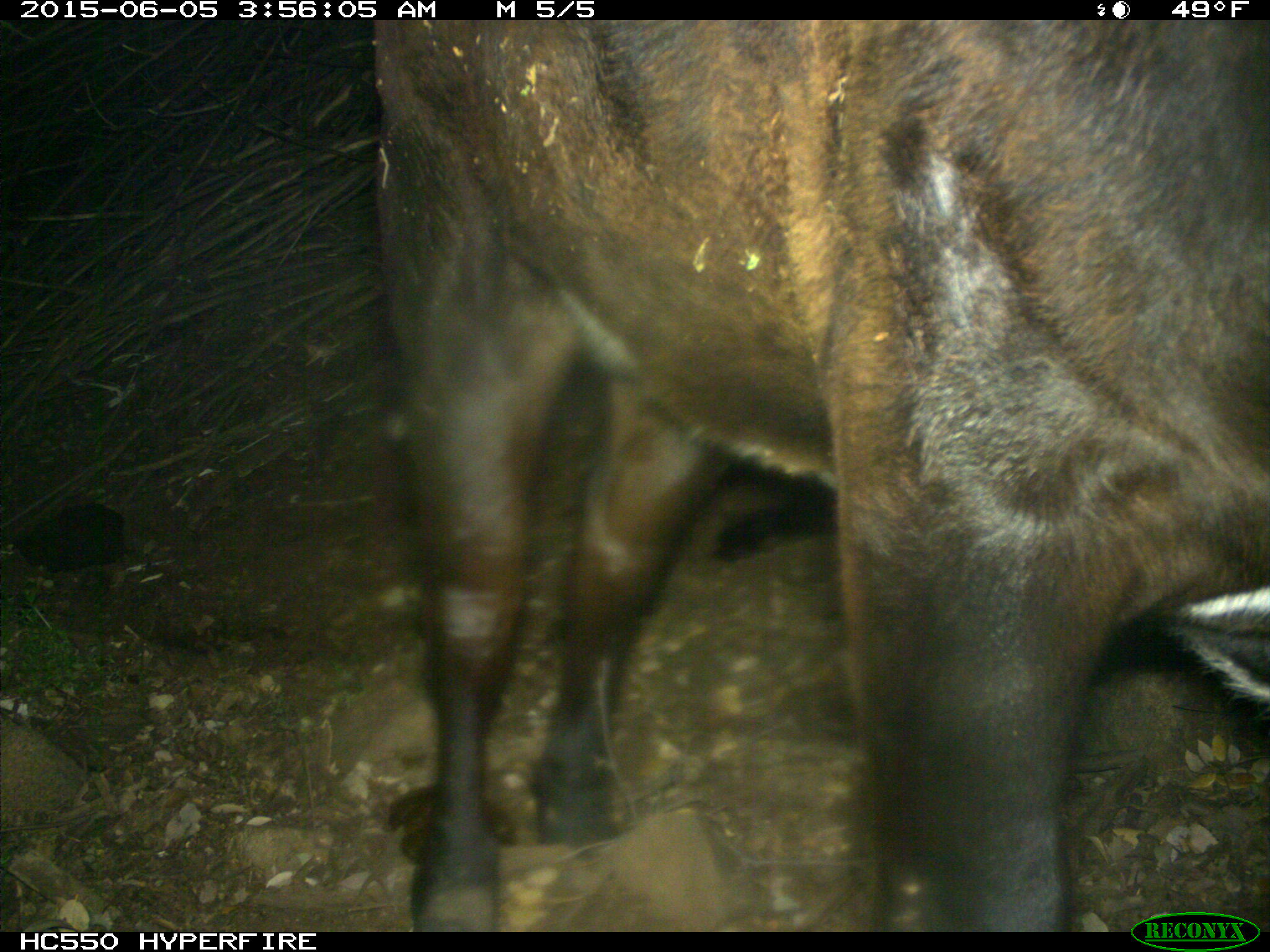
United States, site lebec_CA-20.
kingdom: Animalia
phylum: Chordata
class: Mammalia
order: Artiodactyla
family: Bovidae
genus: Bos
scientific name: Bos taurus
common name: domestic cow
Bos taurus (domestic cow).